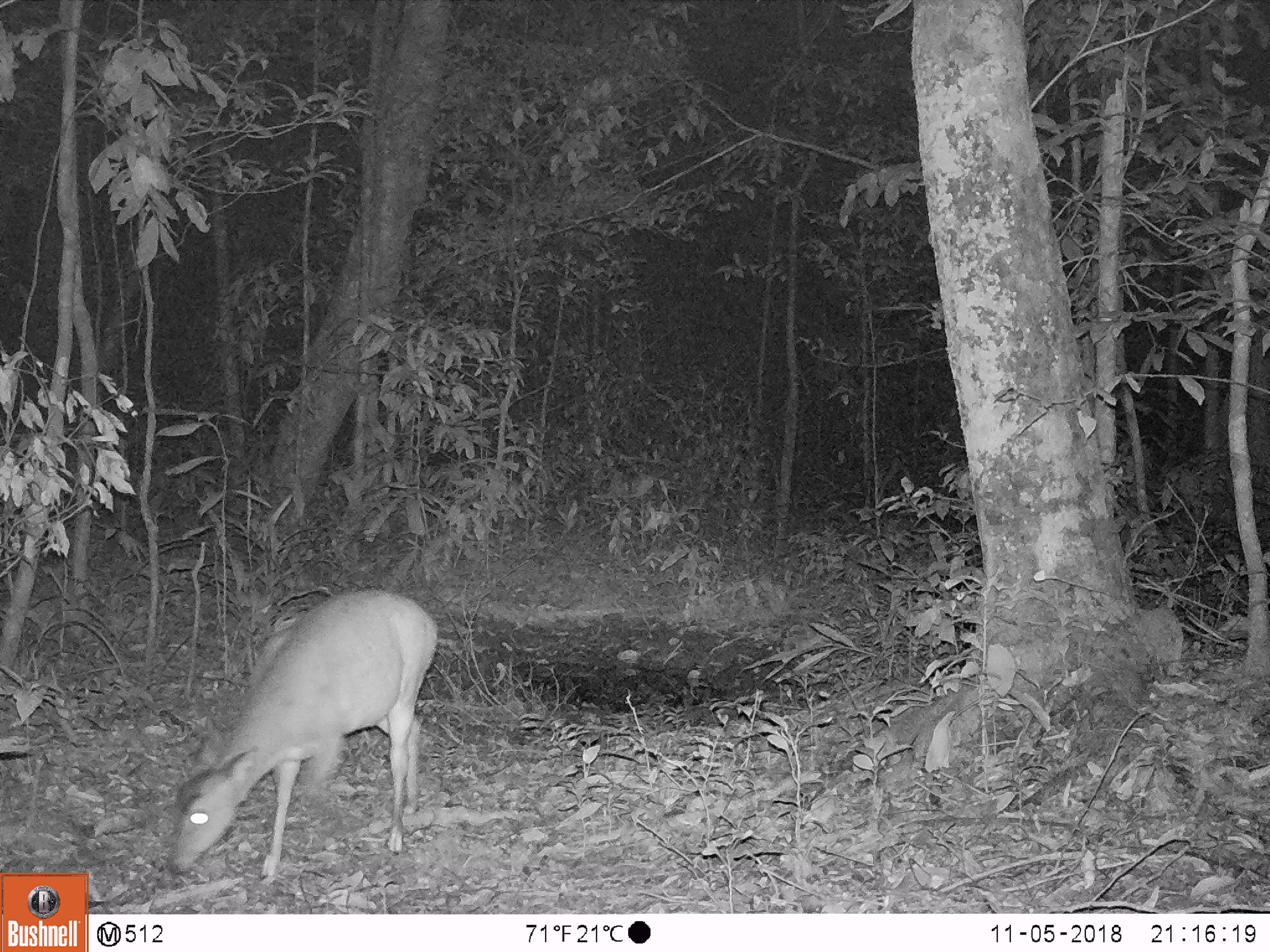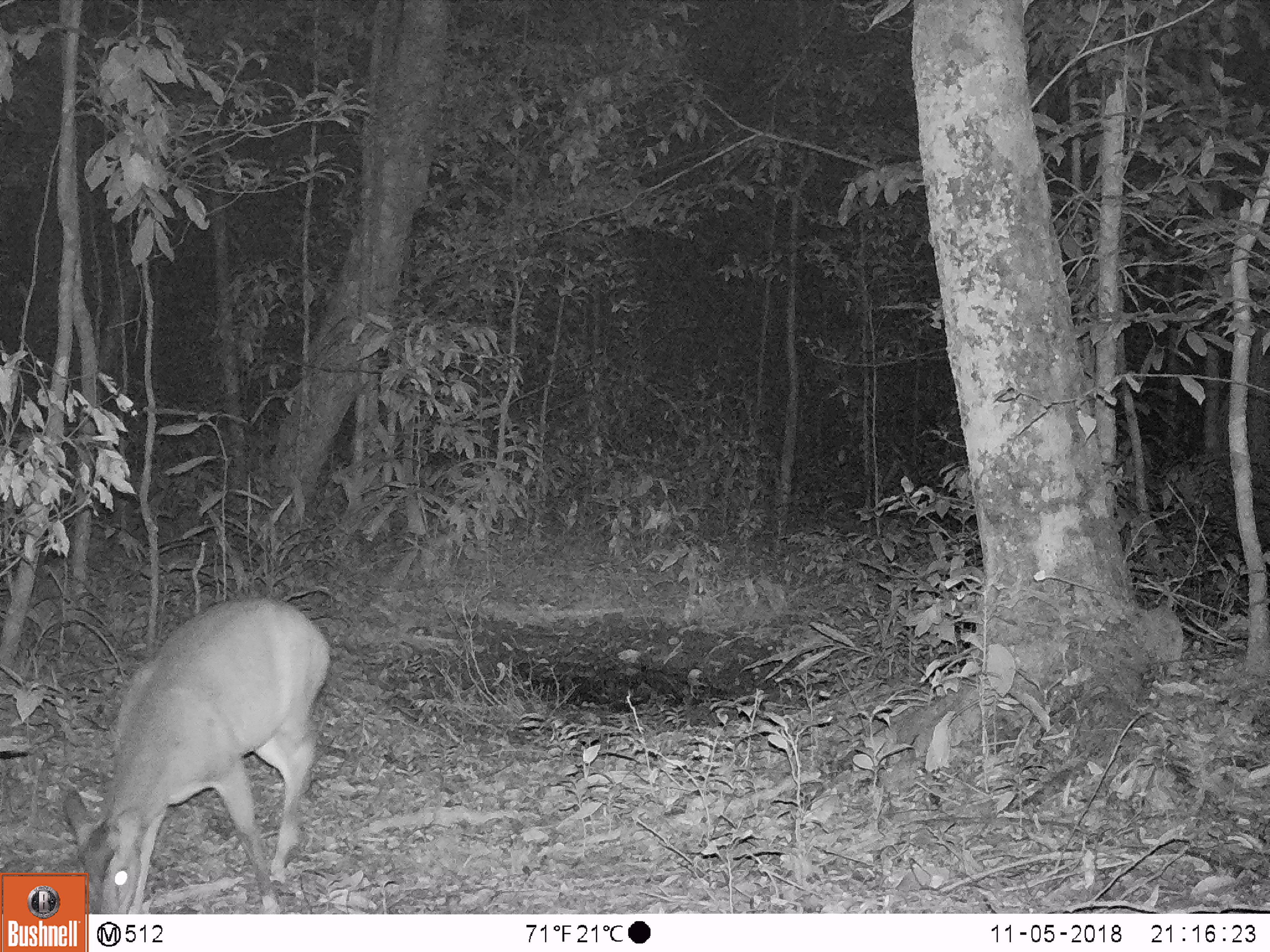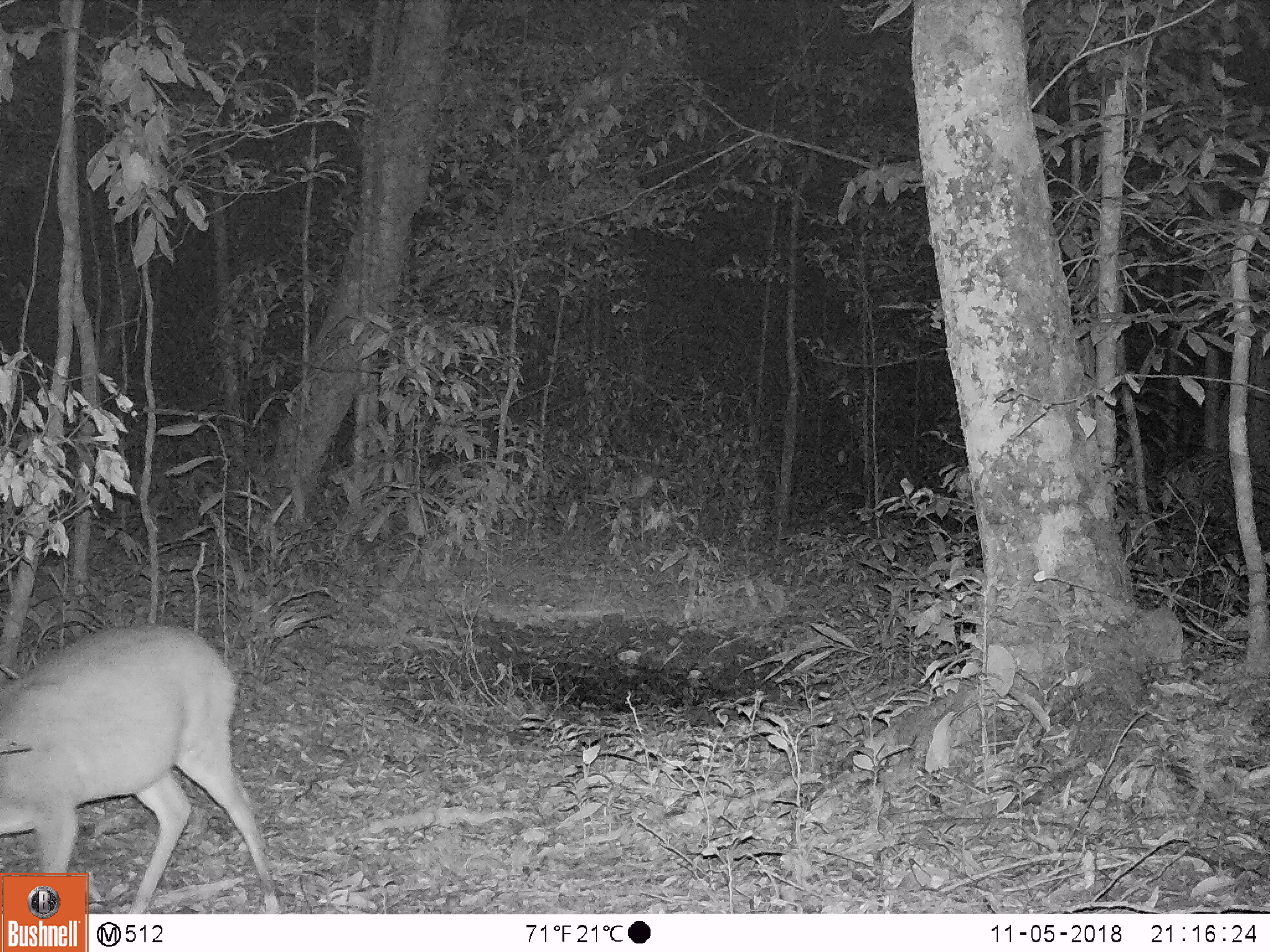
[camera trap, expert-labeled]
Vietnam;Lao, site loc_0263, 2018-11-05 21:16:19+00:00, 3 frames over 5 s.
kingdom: Animalia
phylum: Chordata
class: Mammalia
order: Artiodactyla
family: Cervidae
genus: Muntiacus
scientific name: Muntiacus vuquangensis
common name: large-antlered muntjac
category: large antlered muntjac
Large antlered muntjac (large-antlered muntjac) (Muntiacus vuquangensis). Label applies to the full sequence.